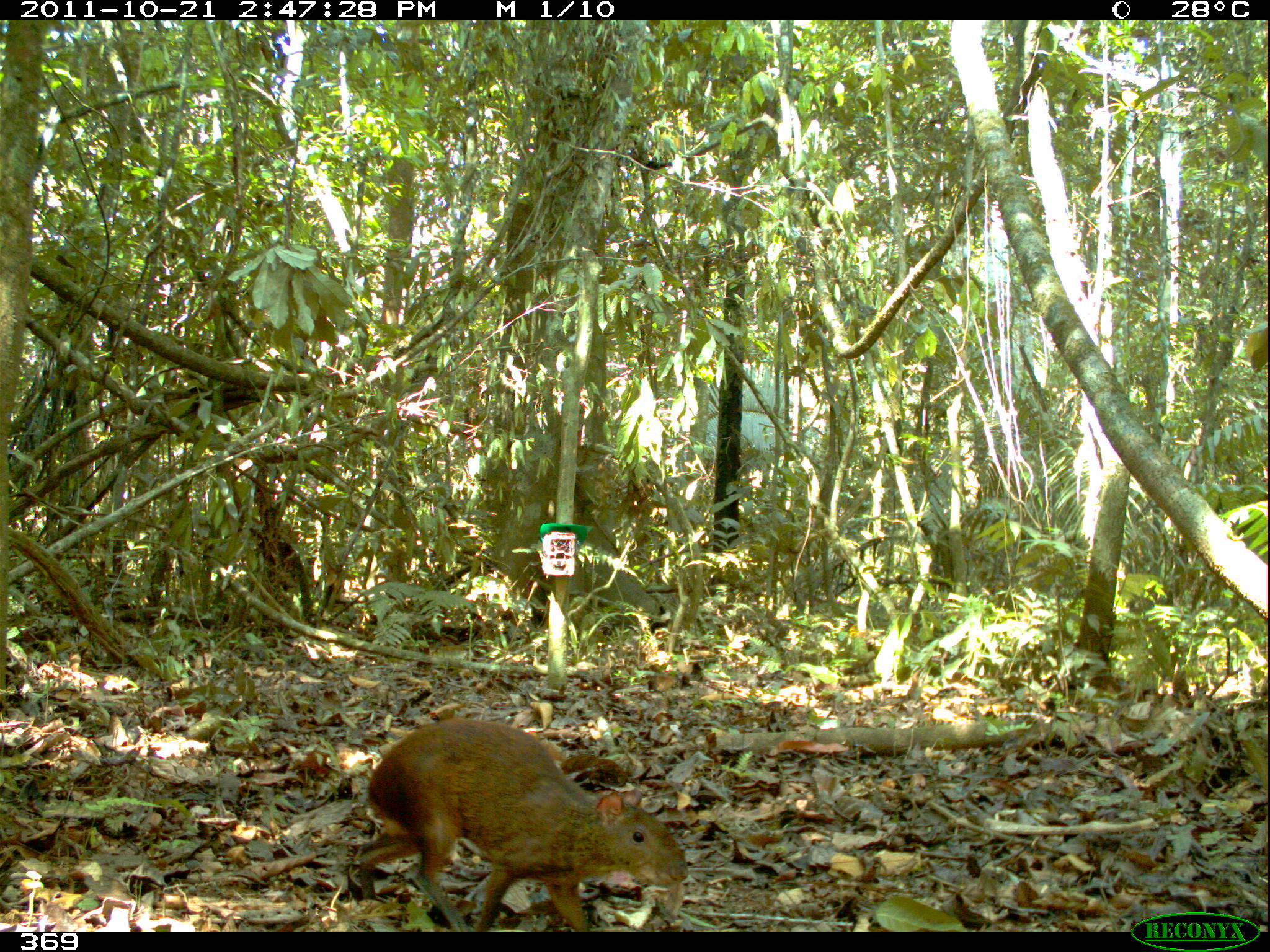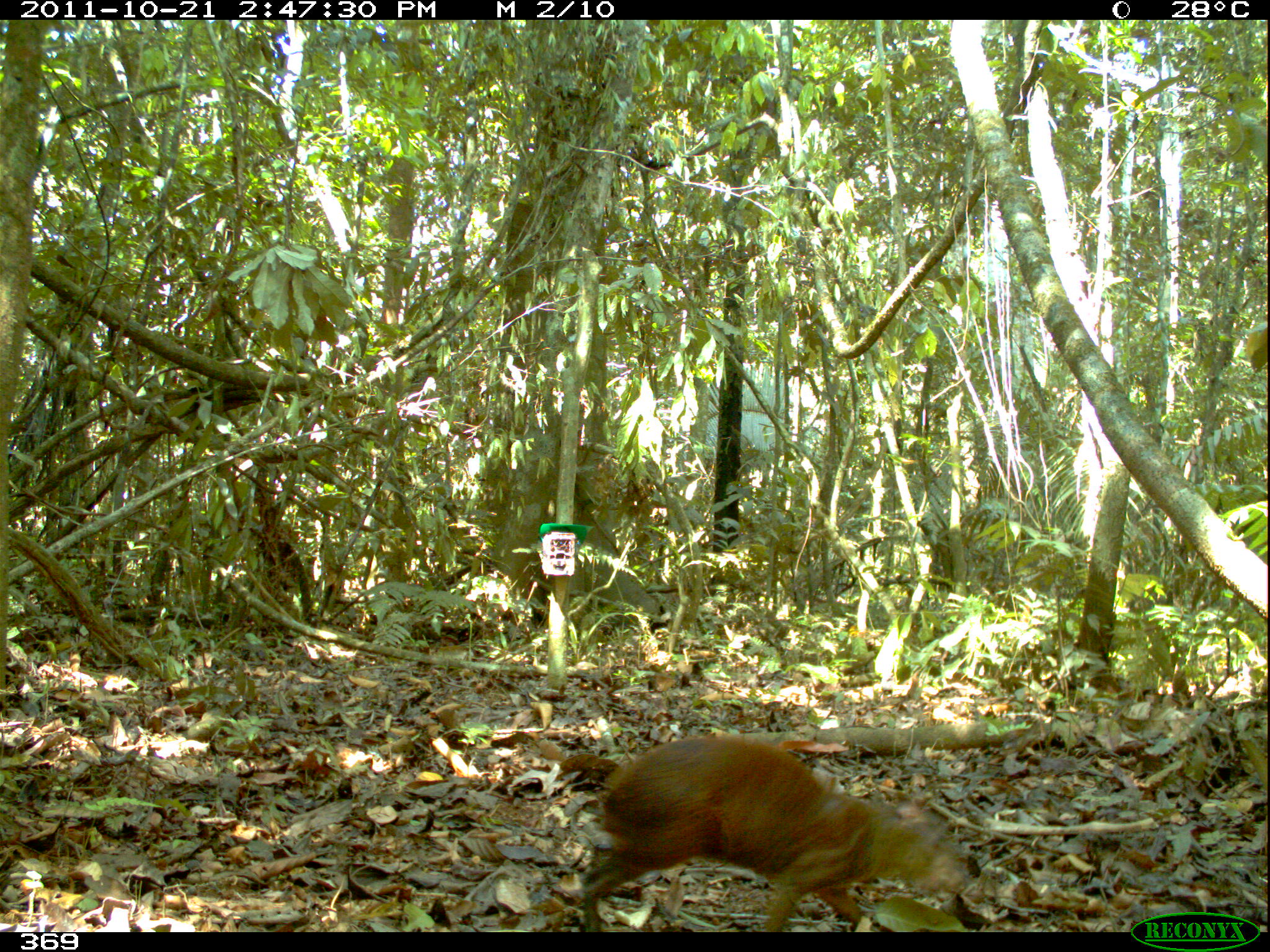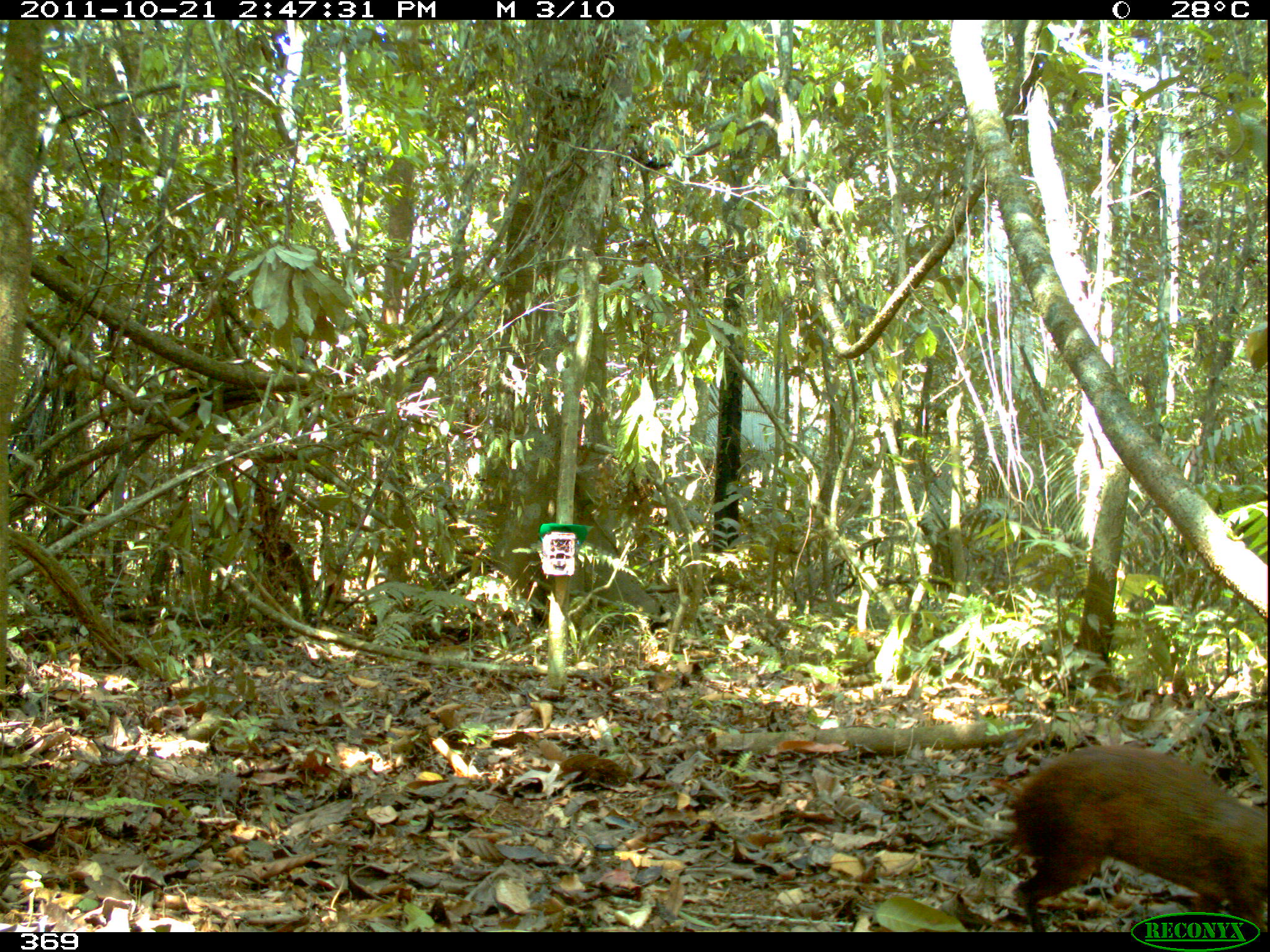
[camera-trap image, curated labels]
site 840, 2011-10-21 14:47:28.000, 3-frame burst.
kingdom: Animalia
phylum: Chordata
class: Mammalia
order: Rodentia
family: Dasyproctidae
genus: Dasyprocta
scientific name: Dasyprocta punctata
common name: central american agouti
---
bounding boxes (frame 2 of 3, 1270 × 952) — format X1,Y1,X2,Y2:
dasyprocta punctata: 577,730,969,932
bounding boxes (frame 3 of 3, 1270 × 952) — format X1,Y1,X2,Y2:
dasyprocta punctata: 999,742,1269,932